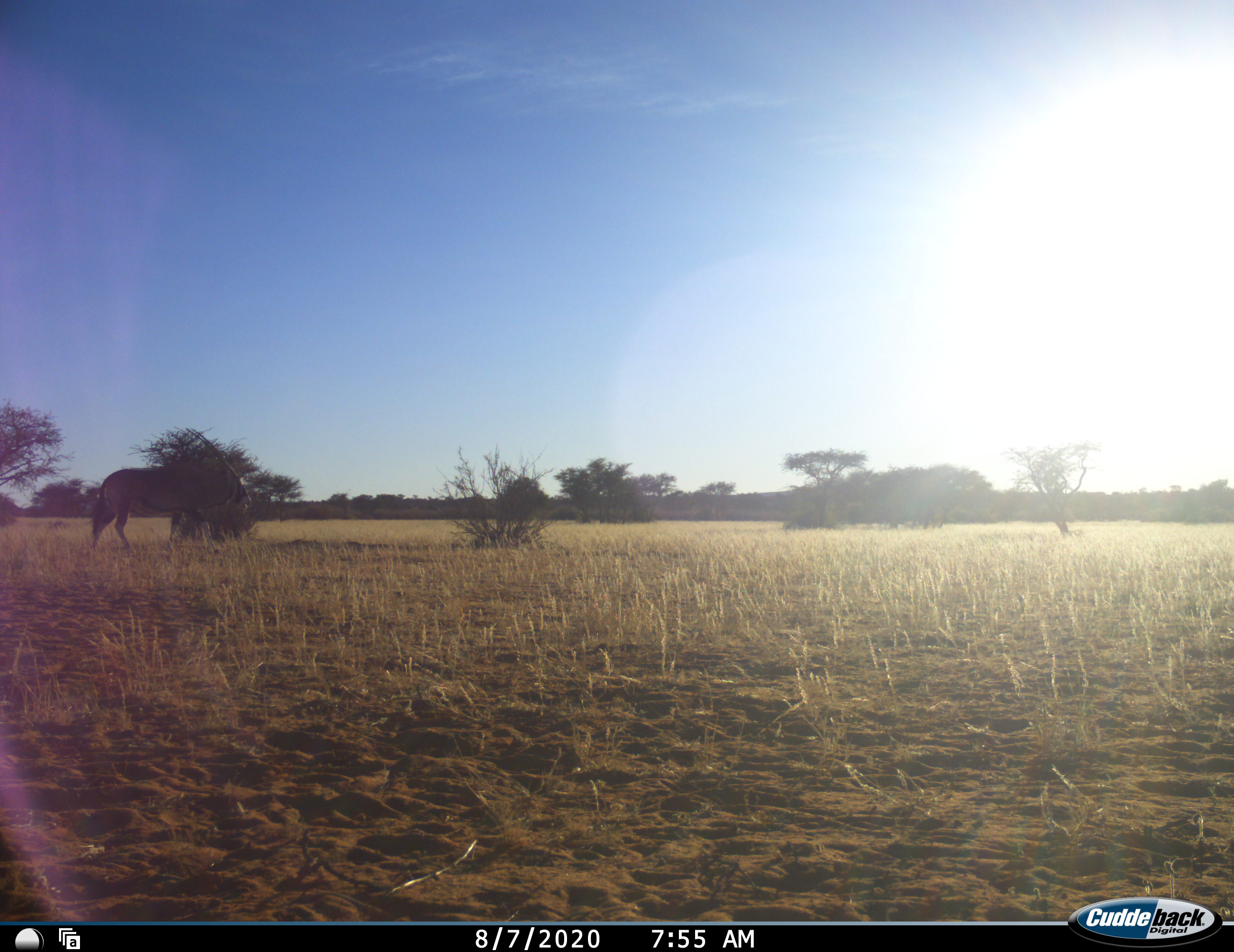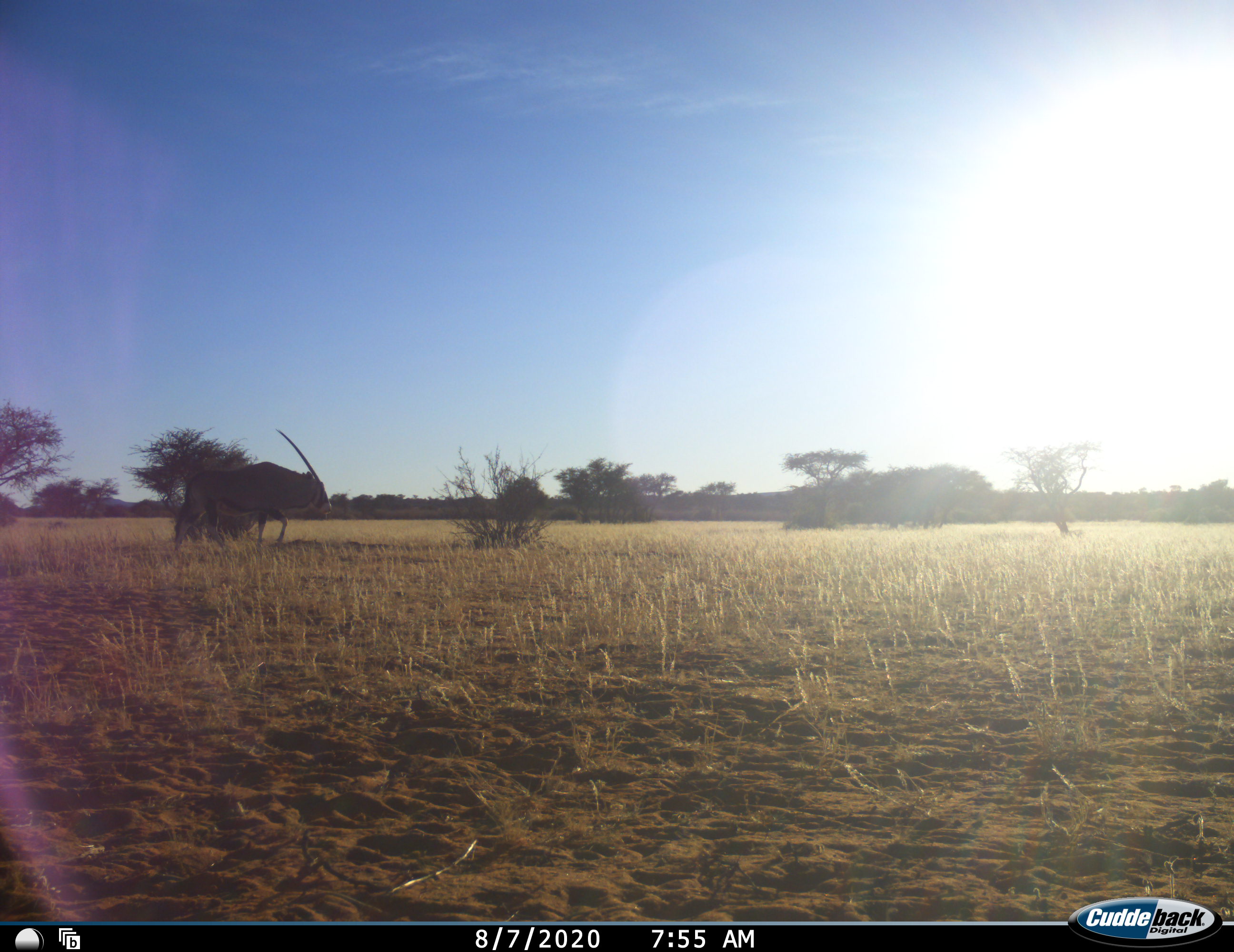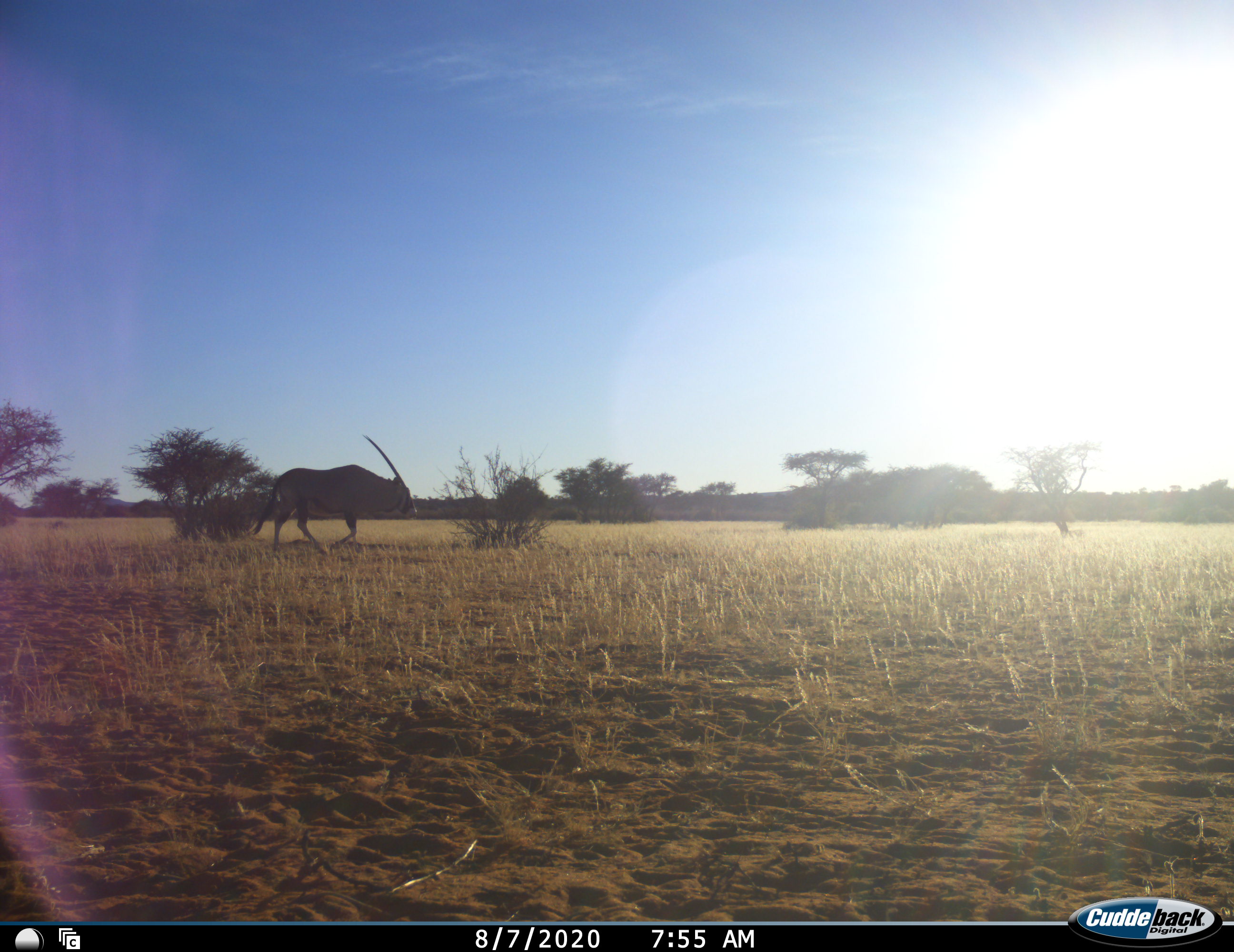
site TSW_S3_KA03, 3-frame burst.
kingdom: Animalia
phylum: Chordata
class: Mammalia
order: Artiodactyla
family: Bovidae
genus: Oryx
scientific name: Oryx gazella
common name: gemsbok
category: oryx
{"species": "oryx (gemsbok) (Oryx gazella)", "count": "1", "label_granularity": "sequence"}